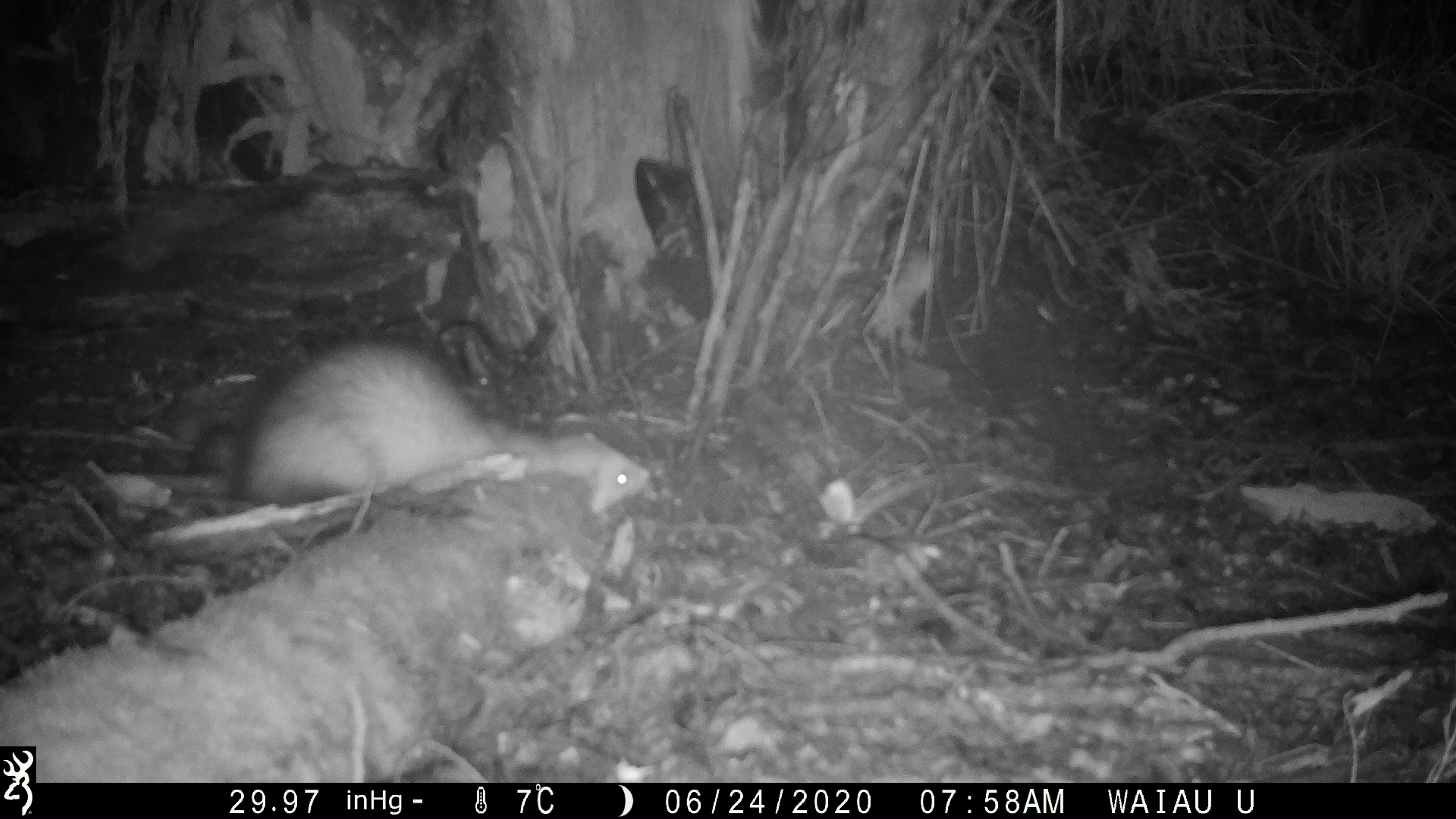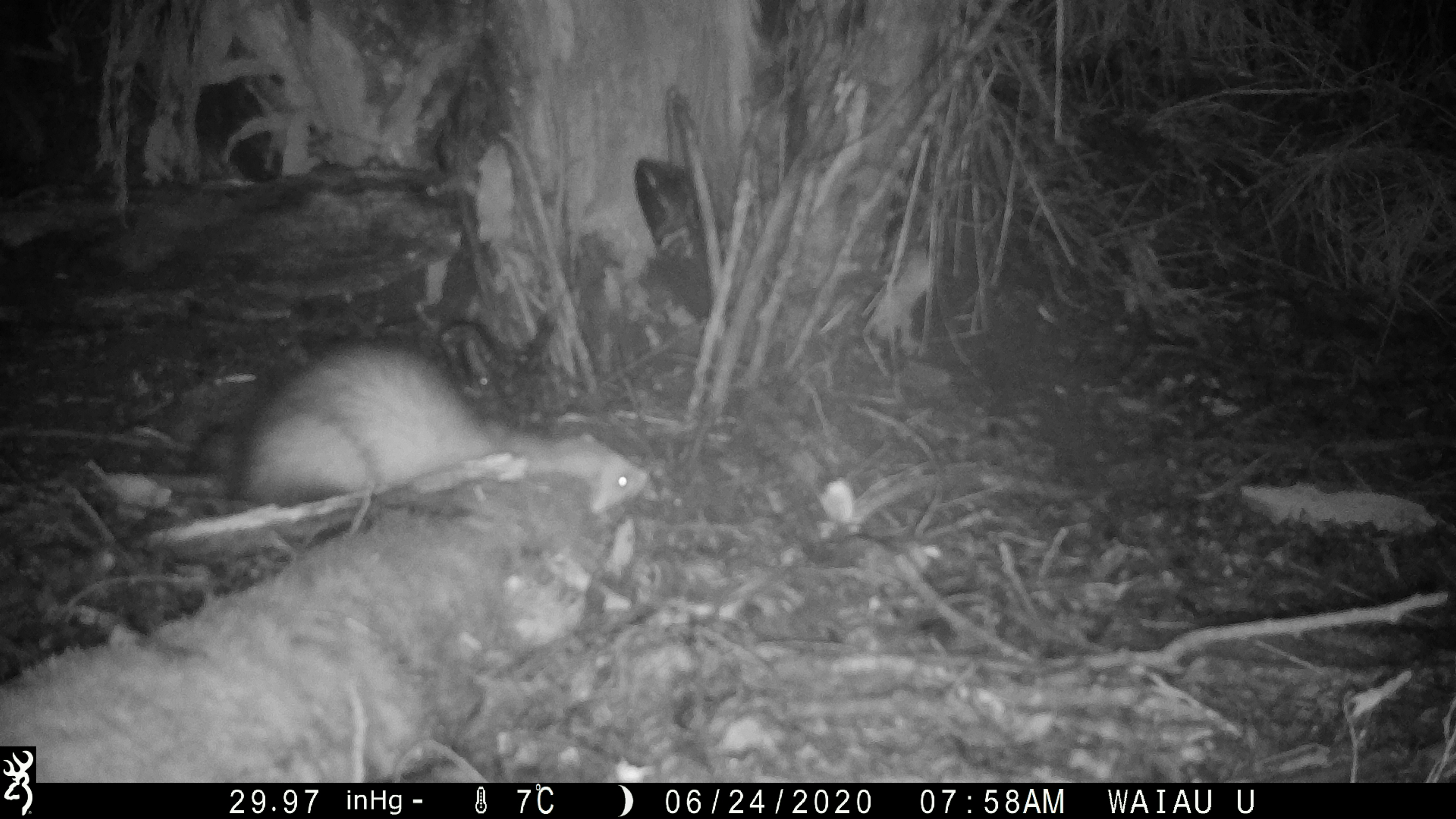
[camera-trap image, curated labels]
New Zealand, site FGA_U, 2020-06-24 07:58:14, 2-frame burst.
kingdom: Animalia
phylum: Chordata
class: Mammalia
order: Carnivora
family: Mustelidae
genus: Mustela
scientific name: Mustela furo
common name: ferret